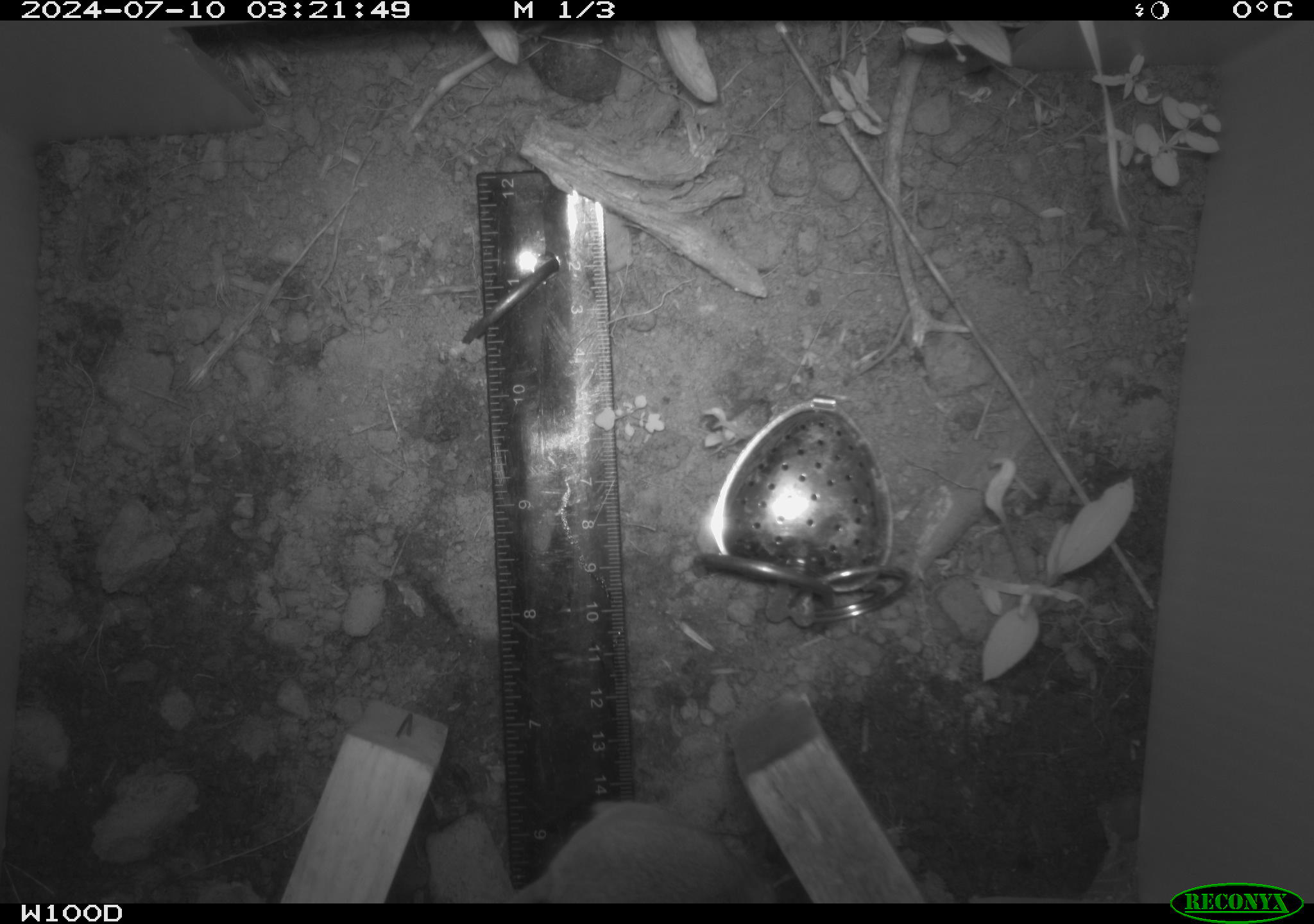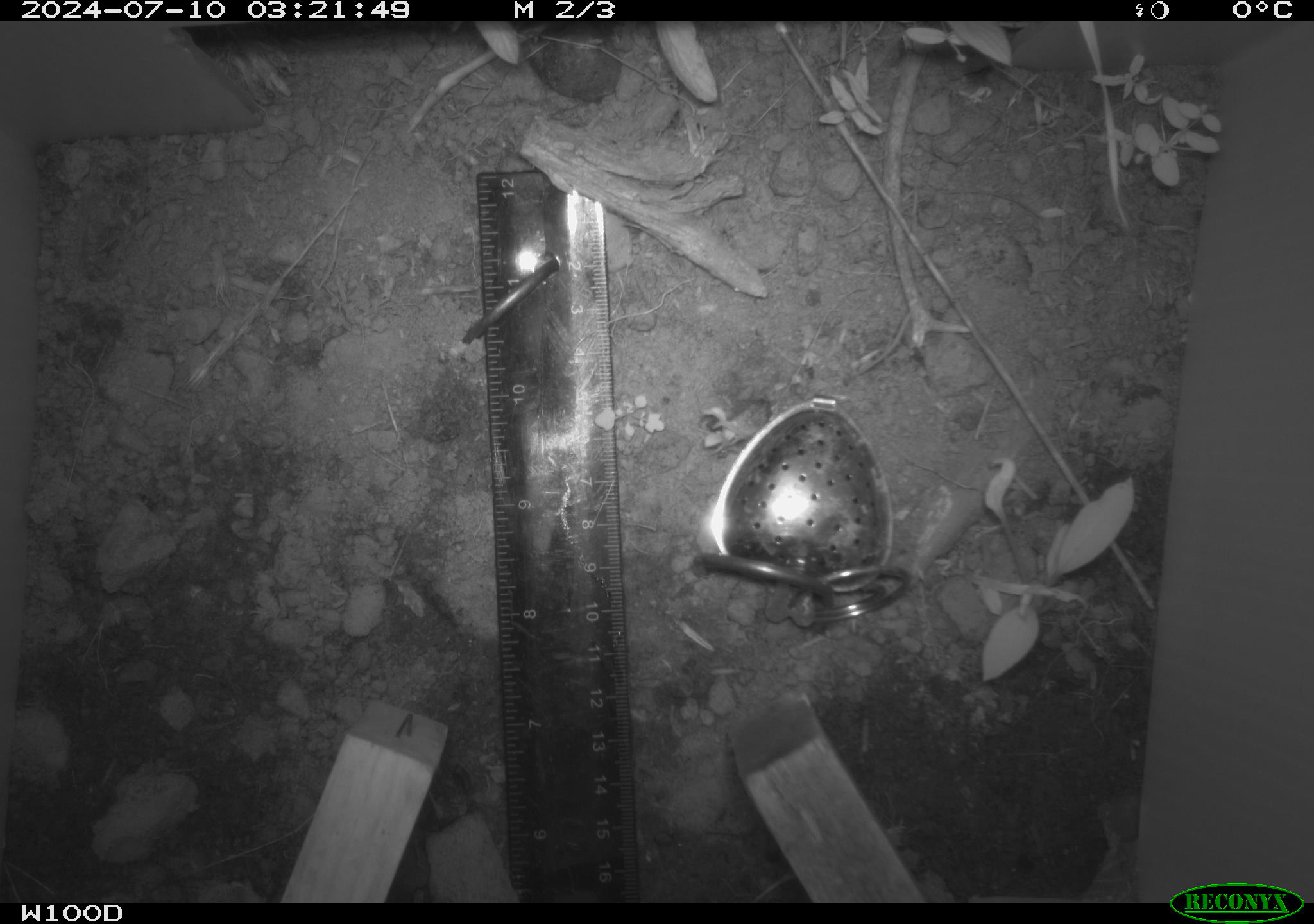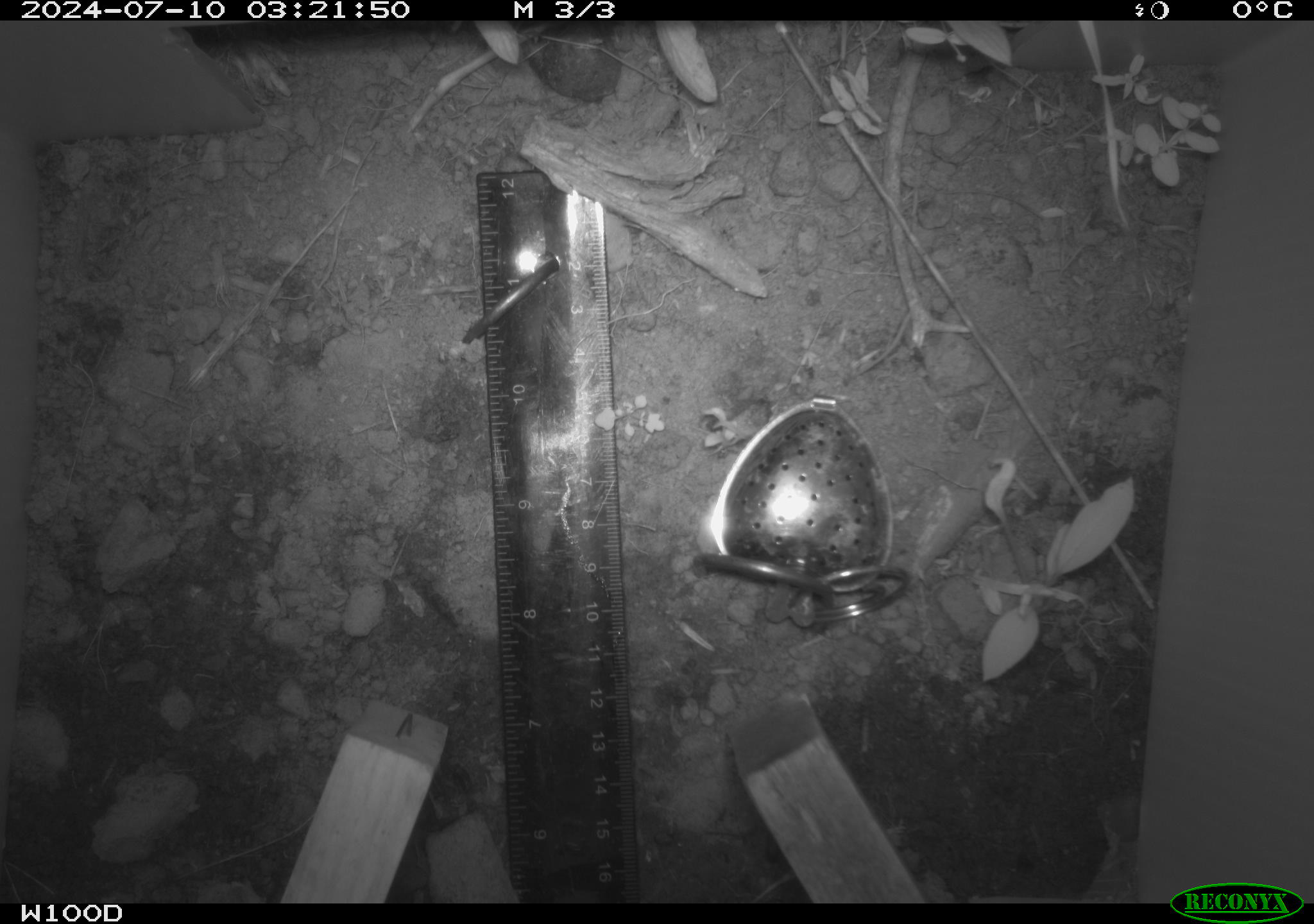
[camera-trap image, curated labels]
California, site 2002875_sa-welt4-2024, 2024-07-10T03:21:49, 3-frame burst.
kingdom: Animalia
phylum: Chordata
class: Mammalia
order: Rodentia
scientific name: Rodentia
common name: rodent